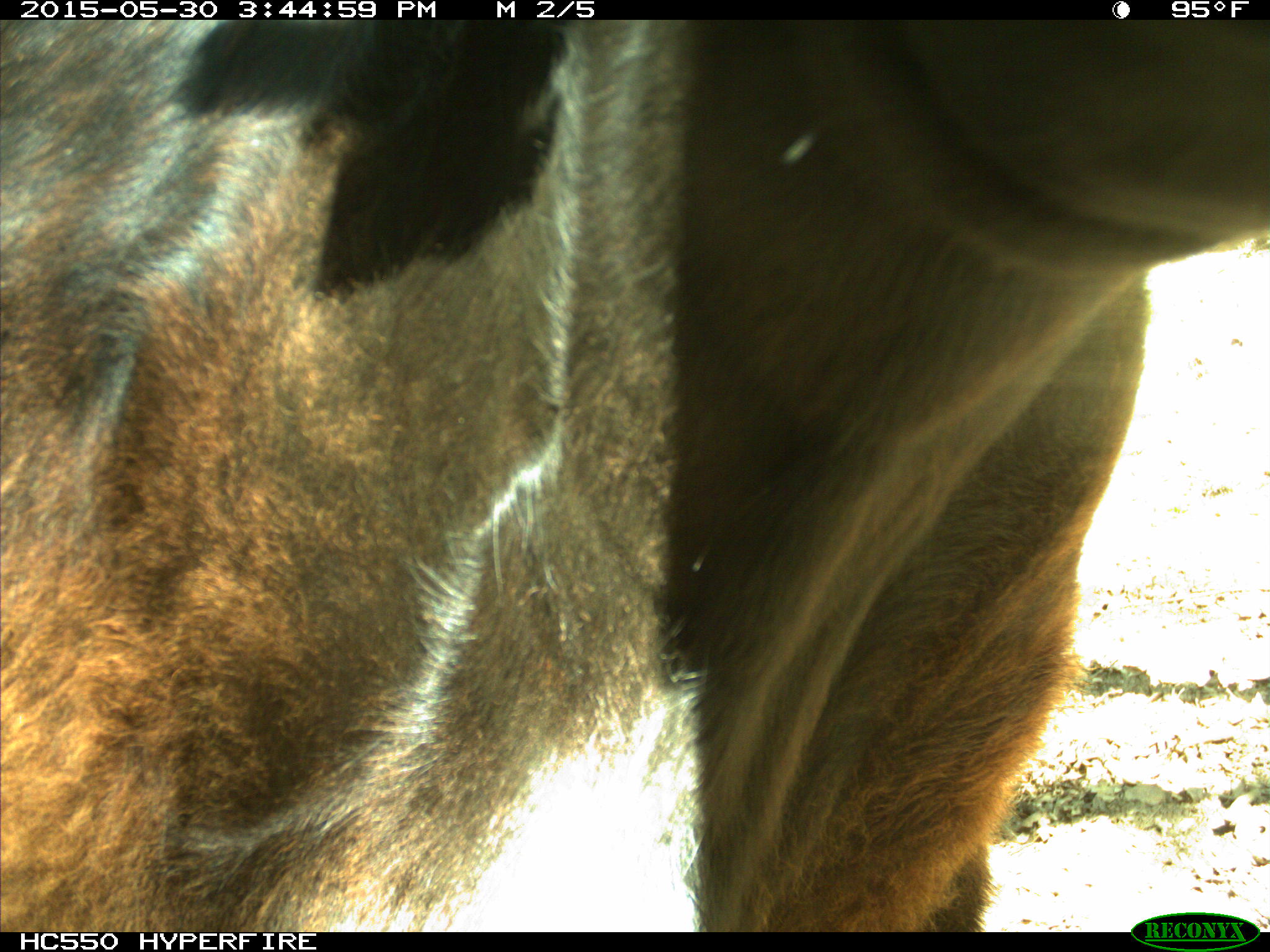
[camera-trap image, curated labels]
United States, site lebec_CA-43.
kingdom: Animalia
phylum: Chordata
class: Mammalia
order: Artiodactyla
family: Bovidae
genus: Bos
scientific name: Bos taurus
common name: domestic cow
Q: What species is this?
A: Bos taurus (domestic cow).